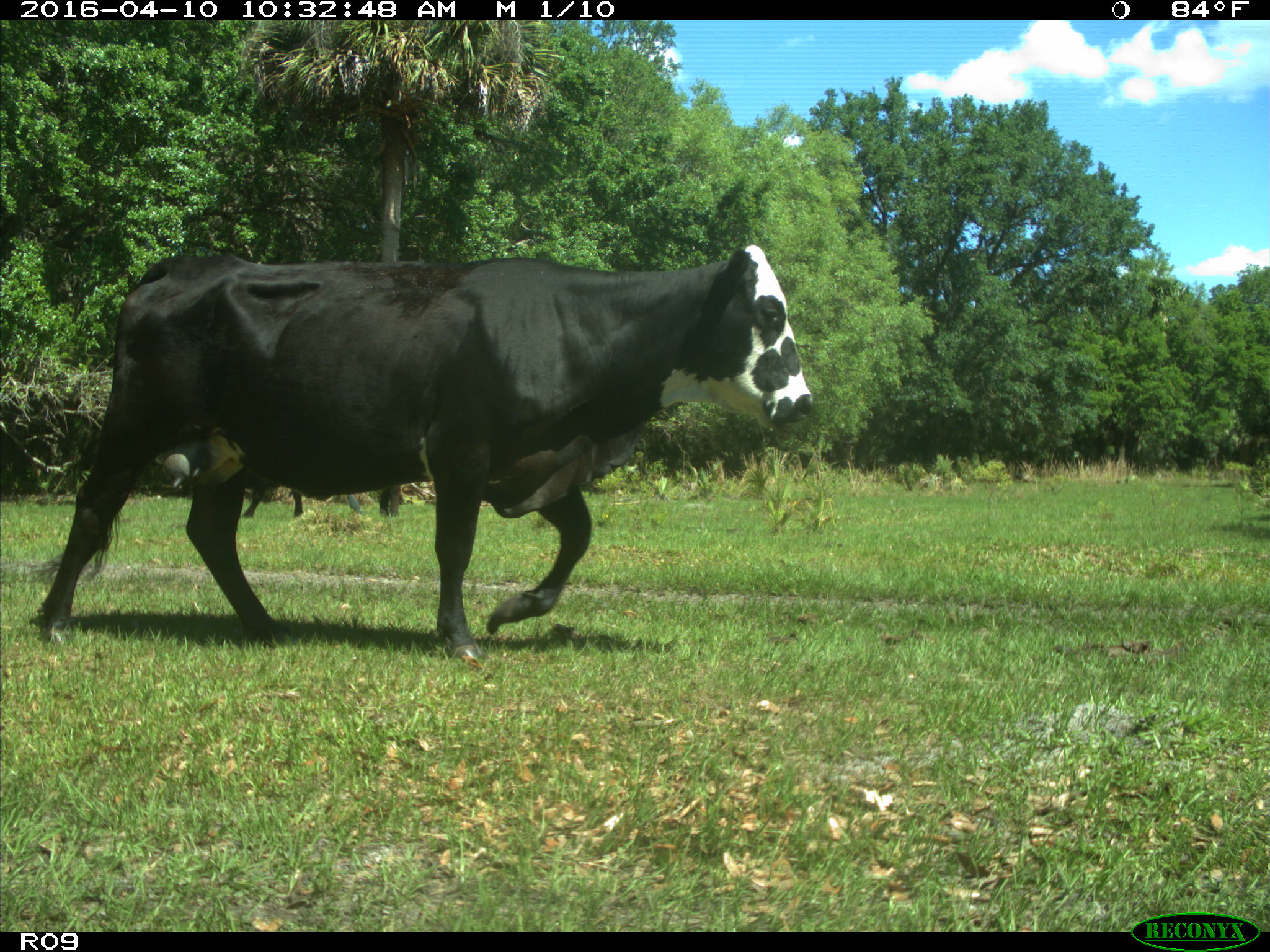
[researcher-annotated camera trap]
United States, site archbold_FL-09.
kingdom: Animalia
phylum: Chordata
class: Mammalia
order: Artiodactyla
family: Bovidae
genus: Bos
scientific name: Bos taurus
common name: domestic cow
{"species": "Bos taurus (domestic cow)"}